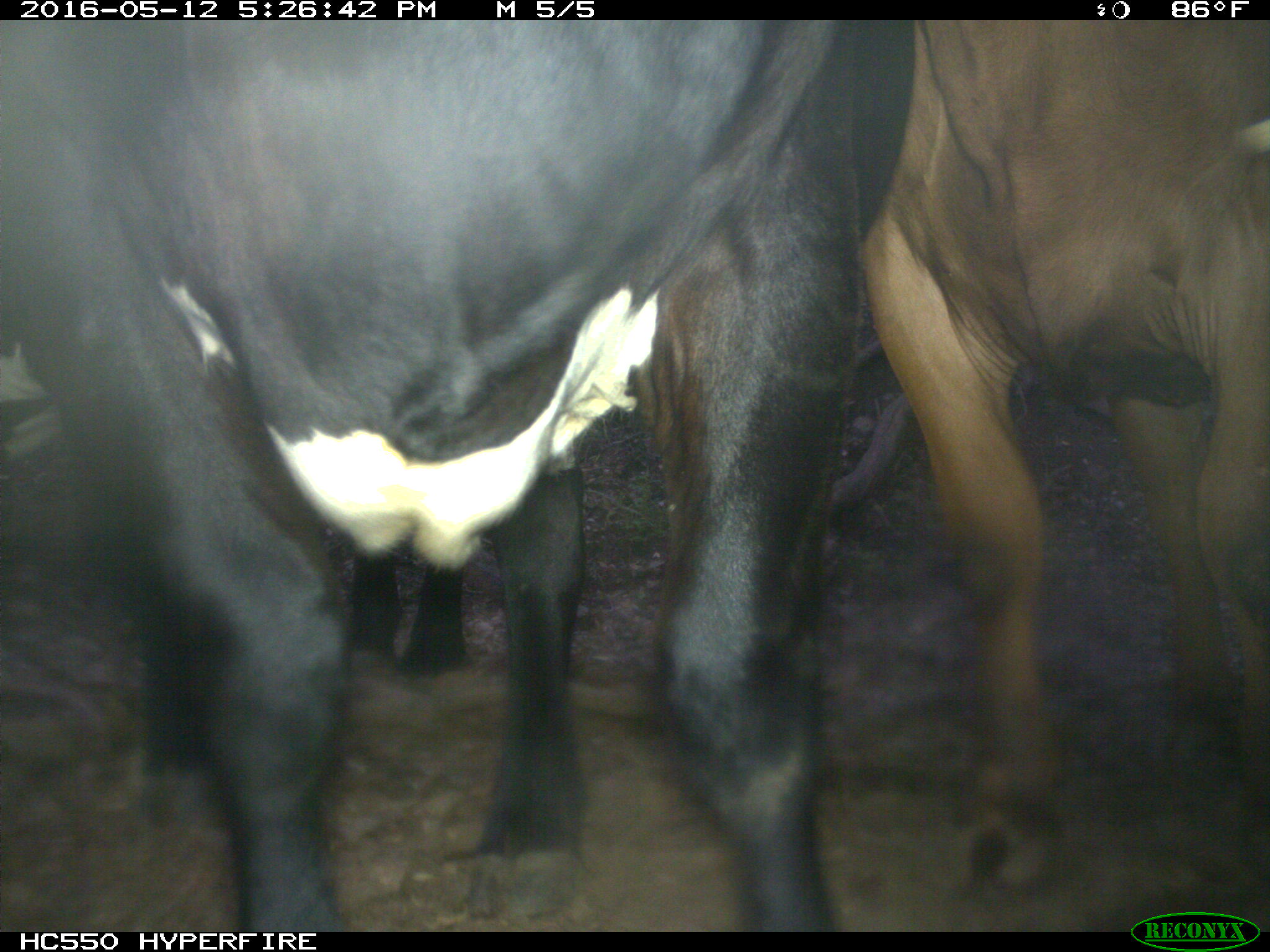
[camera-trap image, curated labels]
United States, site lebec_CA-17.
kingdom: Animalia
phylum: Chordata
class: Mammalia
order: Artiodactyla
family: Bovidae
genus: Bos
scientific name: Bos taurus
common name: domestic cow